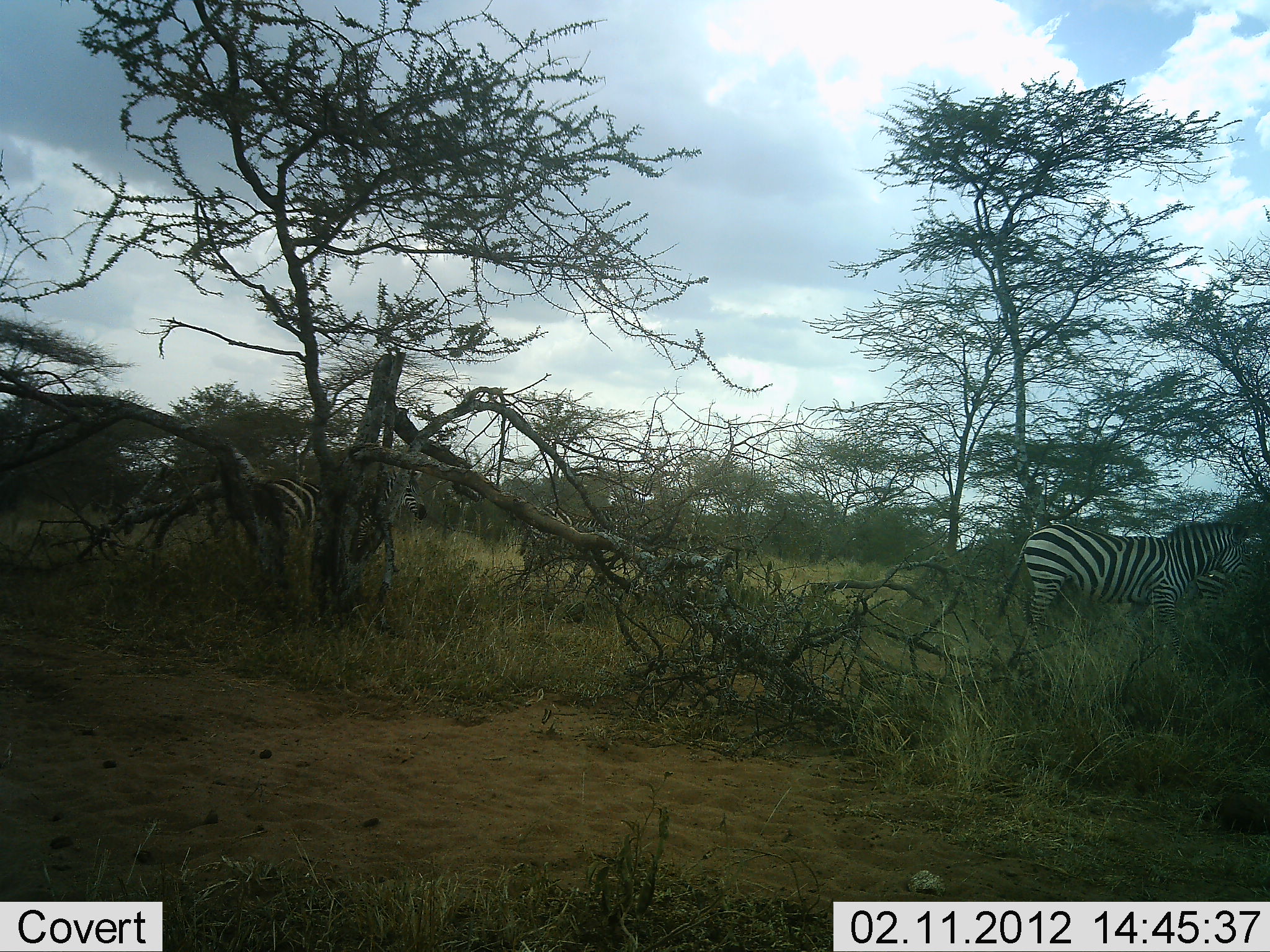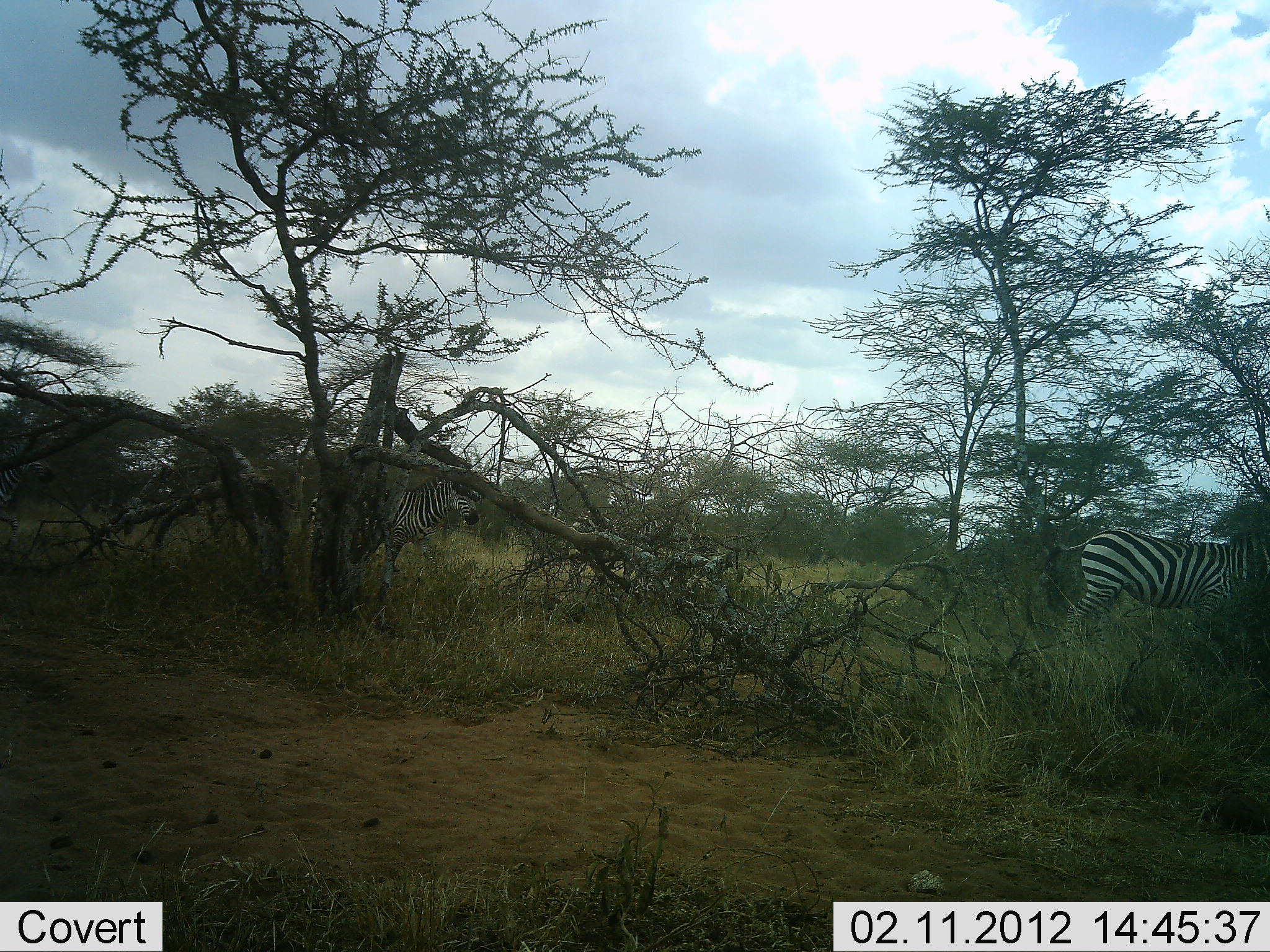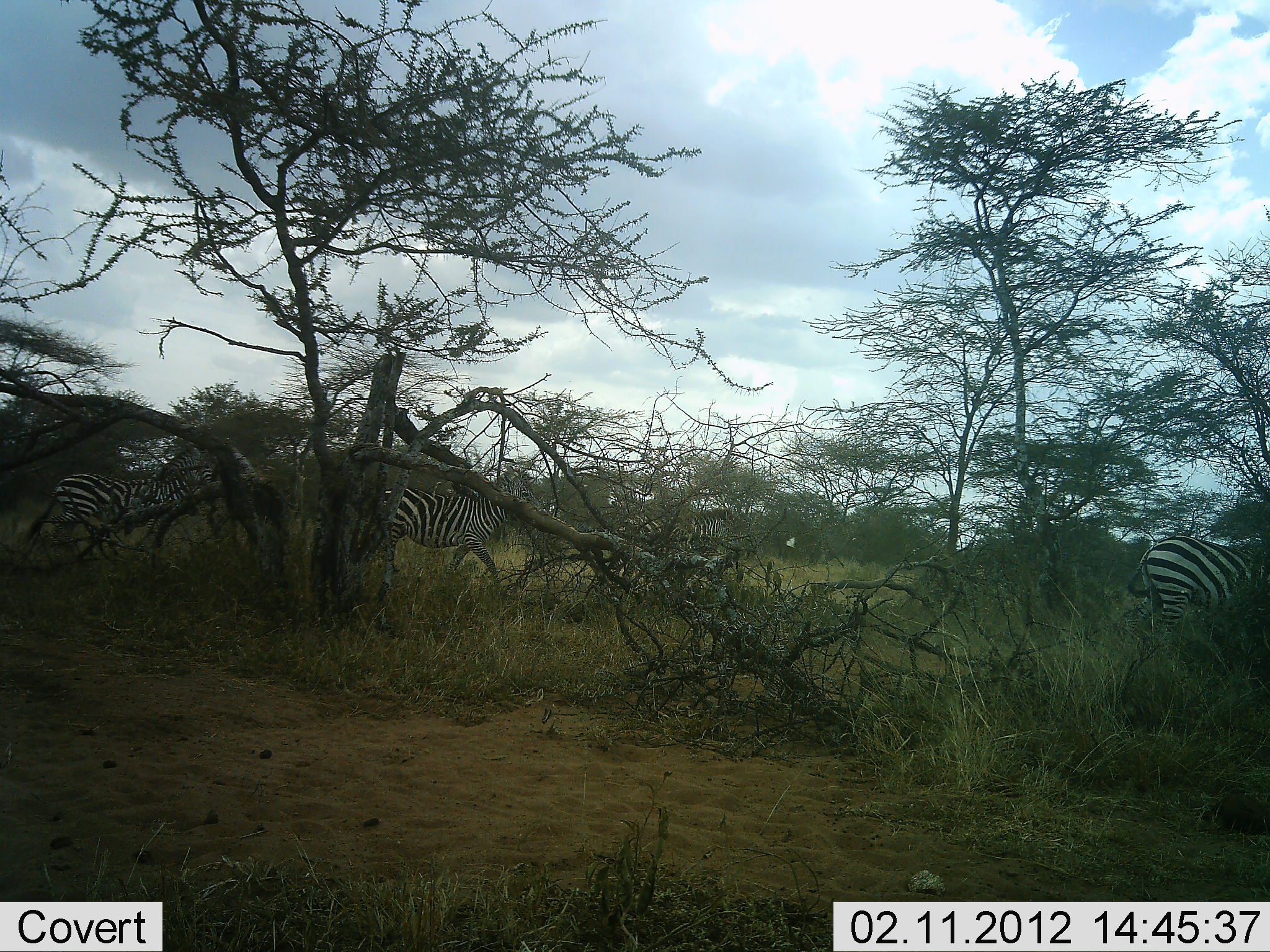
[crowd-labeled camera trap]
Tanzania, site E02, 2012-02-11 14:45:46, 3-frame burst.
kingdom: Animalia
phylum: Chordata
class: Mammalia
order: Perissodactyla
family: Equidae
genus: Equus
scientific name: Equus quagga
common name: plains zebra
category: zebra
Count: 4.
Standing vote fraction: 14%.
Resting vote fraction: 0%.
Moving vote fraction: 90%.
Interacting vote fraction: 0%.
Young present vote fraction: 0%.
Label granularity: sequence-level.